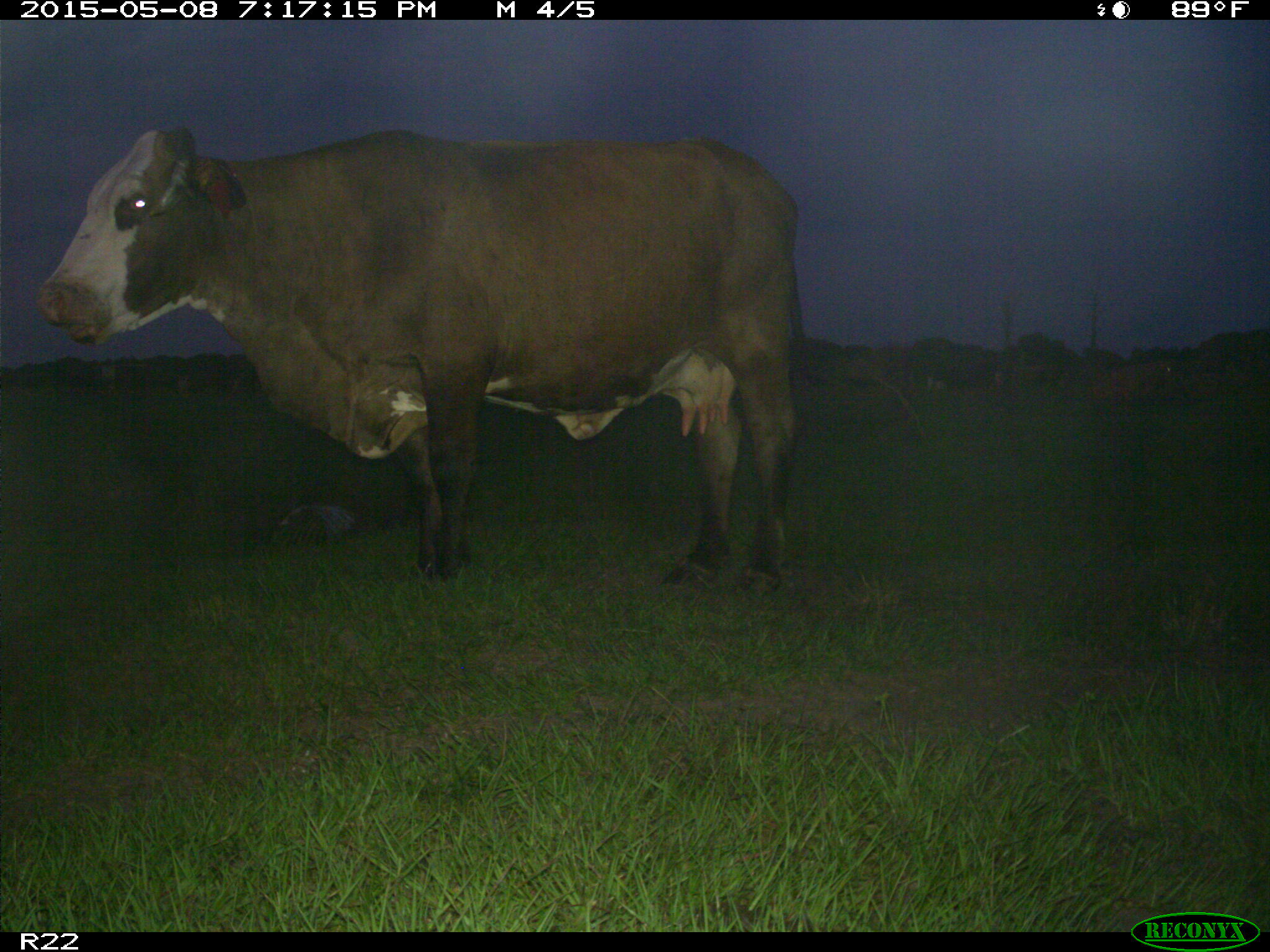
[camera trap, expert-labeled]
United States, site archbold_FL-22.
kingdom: Animalia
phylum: Chordata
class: Mammalia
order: Artiodactyla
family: Bovidae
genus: Bos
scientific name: Bos taurus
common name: domestic cow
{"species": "Bos taurus (domestic cow)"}